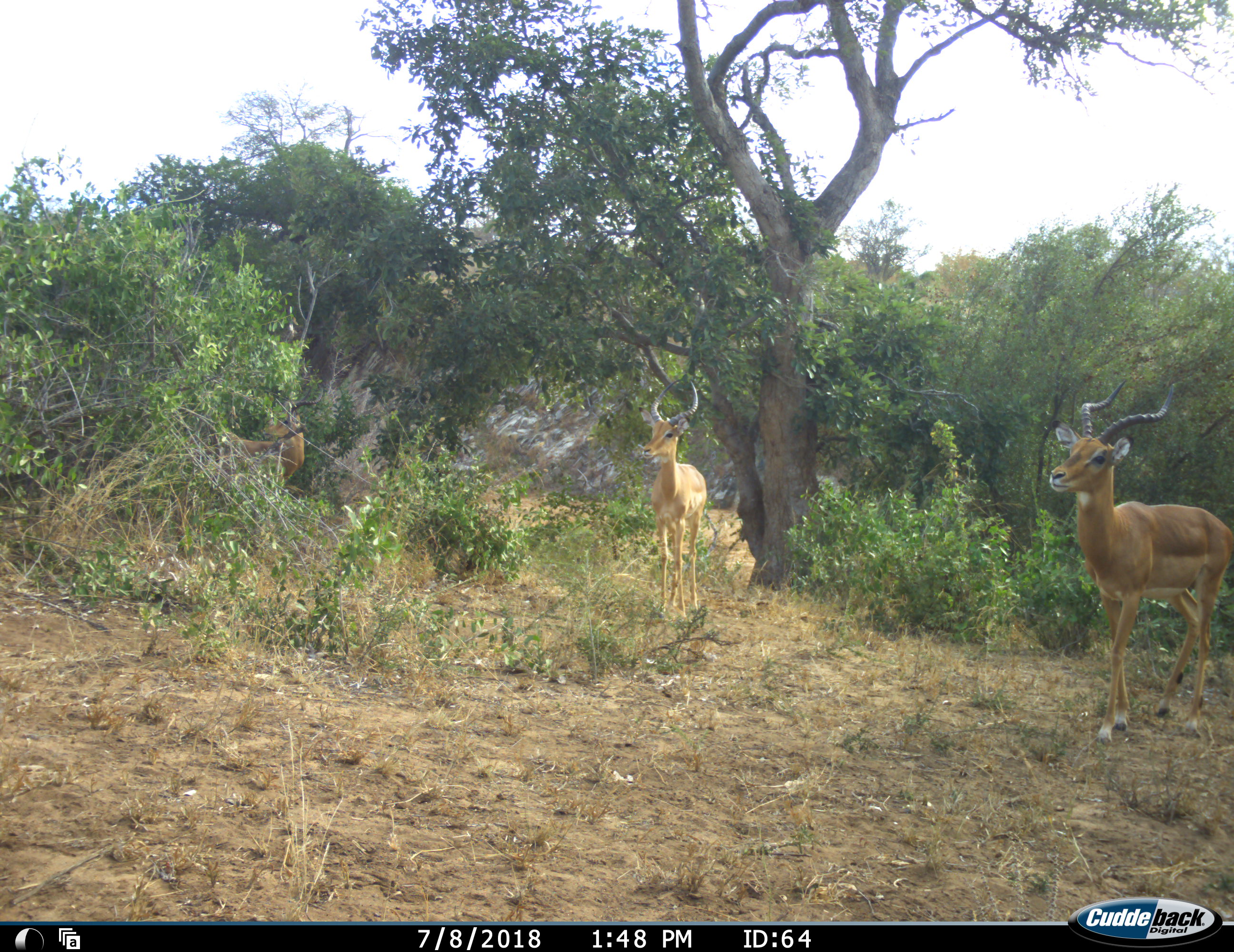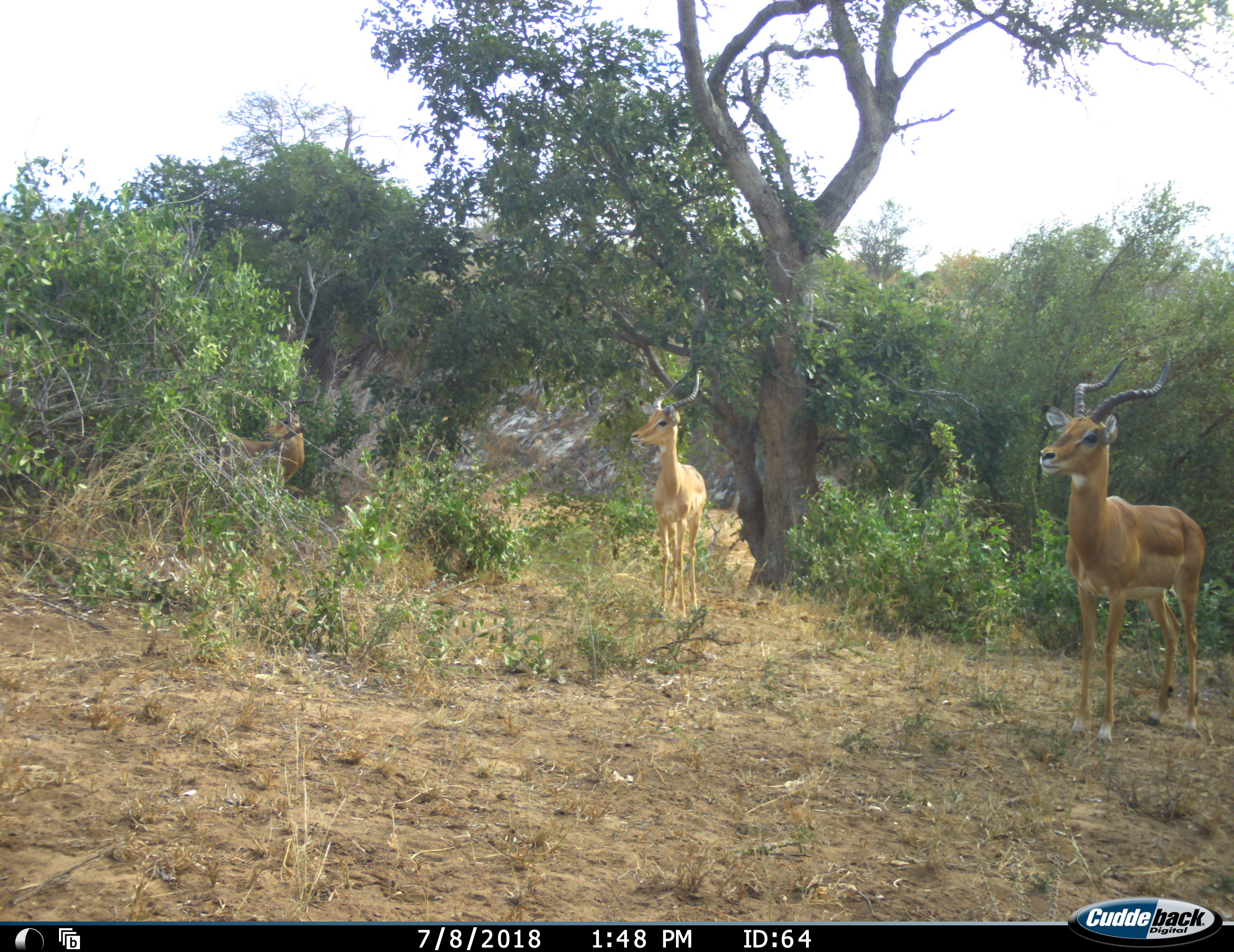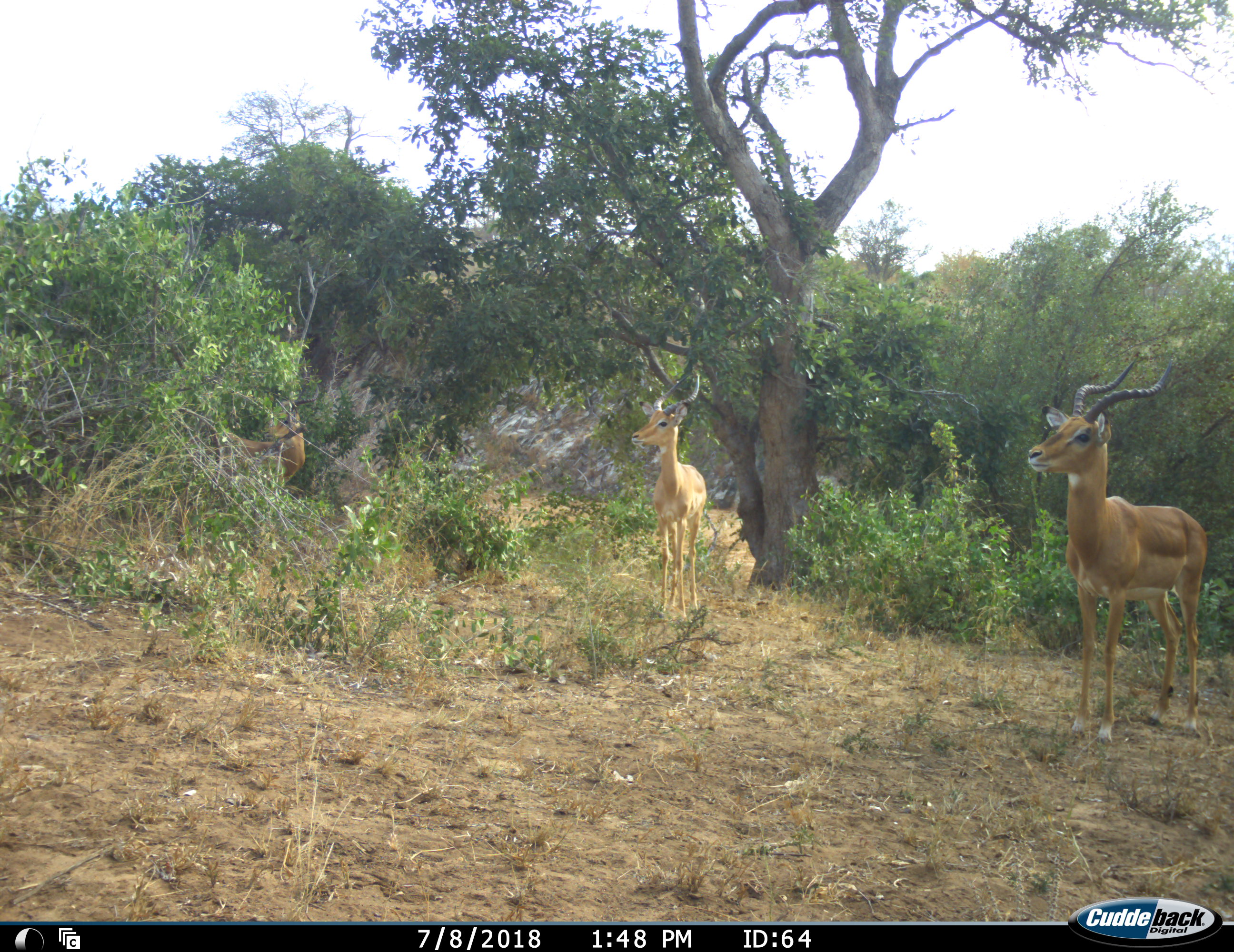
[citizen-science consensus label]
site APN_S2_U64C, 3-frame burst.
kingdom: Animalia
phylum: Chordata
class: Mammalia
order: Artiodactyla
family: Bovidae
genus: Aepyceros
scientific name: Aepyceros melampus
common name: impala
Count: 2.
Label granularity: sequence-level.